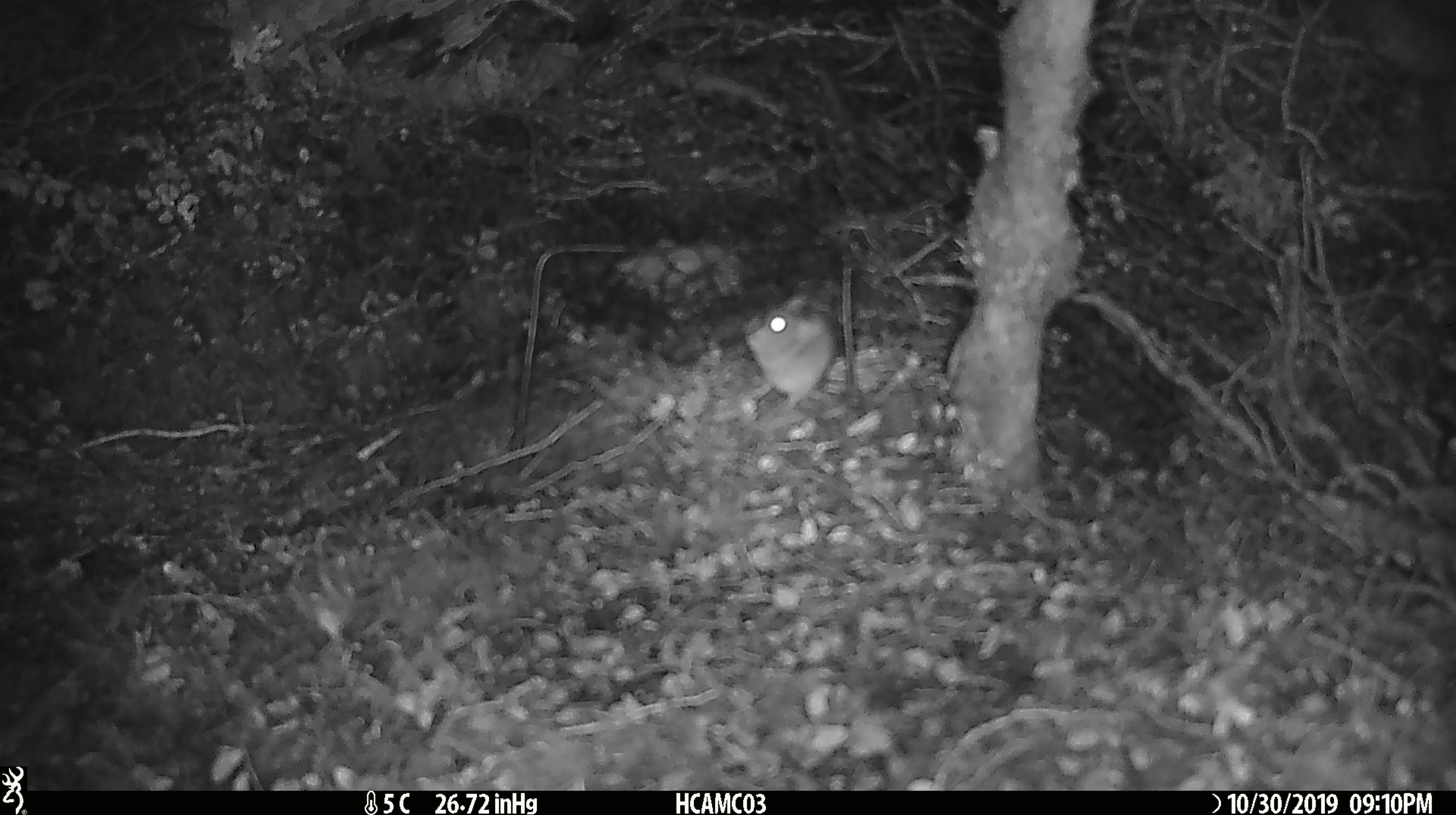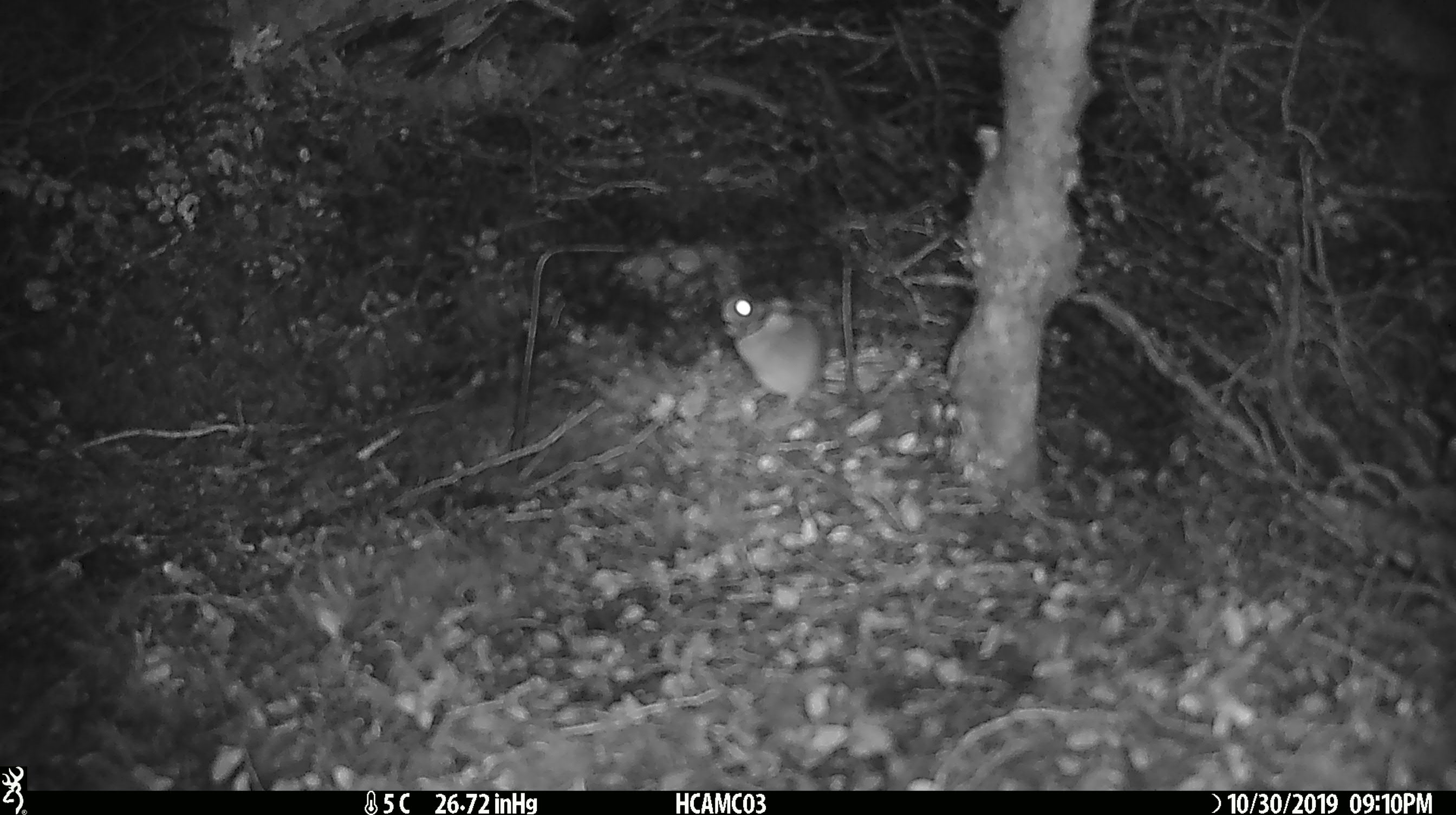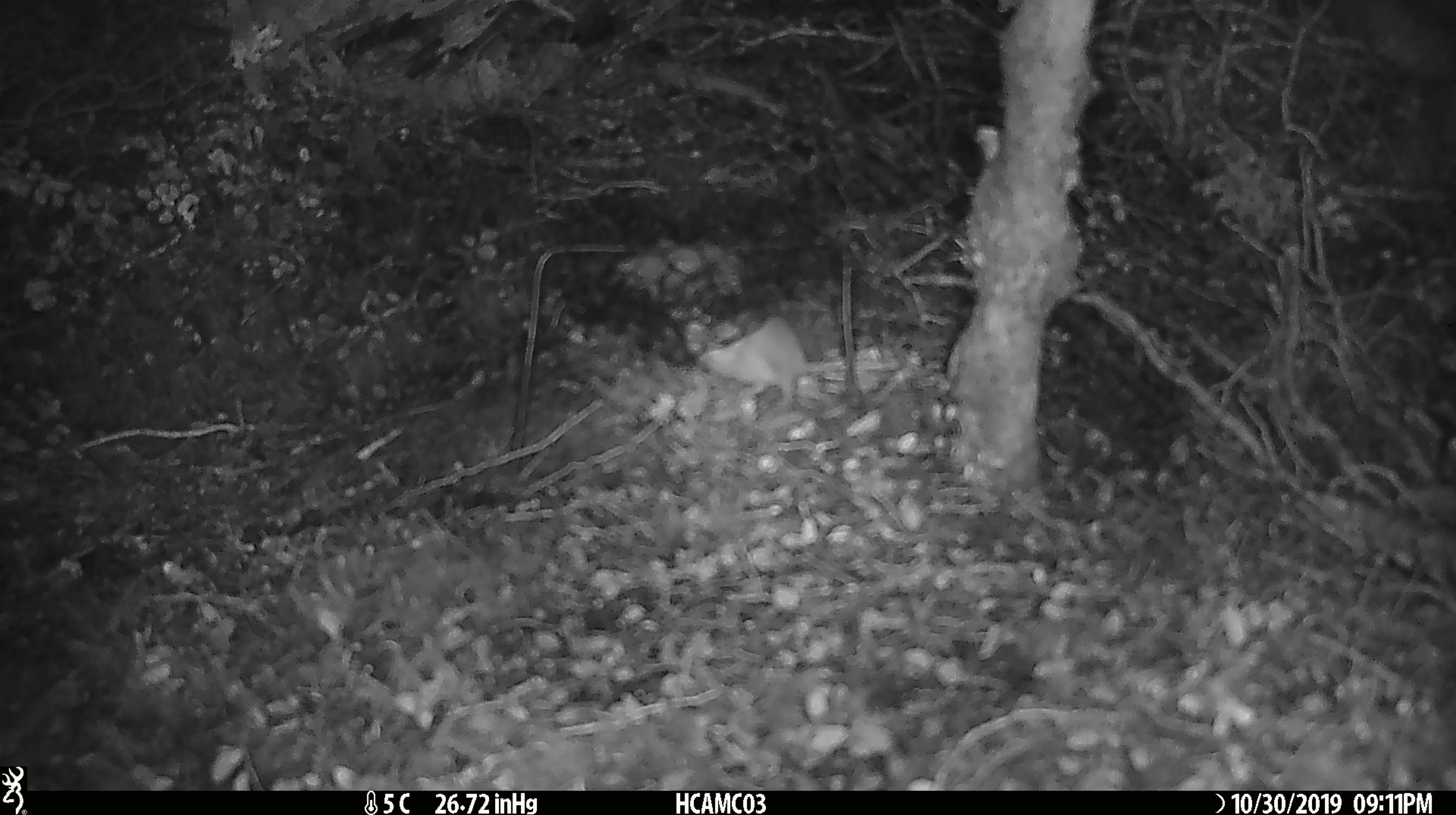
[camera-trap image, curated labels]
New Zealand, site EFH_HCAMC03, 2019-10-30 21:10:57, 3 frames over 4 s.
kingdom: Animalia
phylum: Chordata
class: Mammalia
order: Rodentia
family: Muridae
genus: Mus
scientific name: Mus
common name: mouse